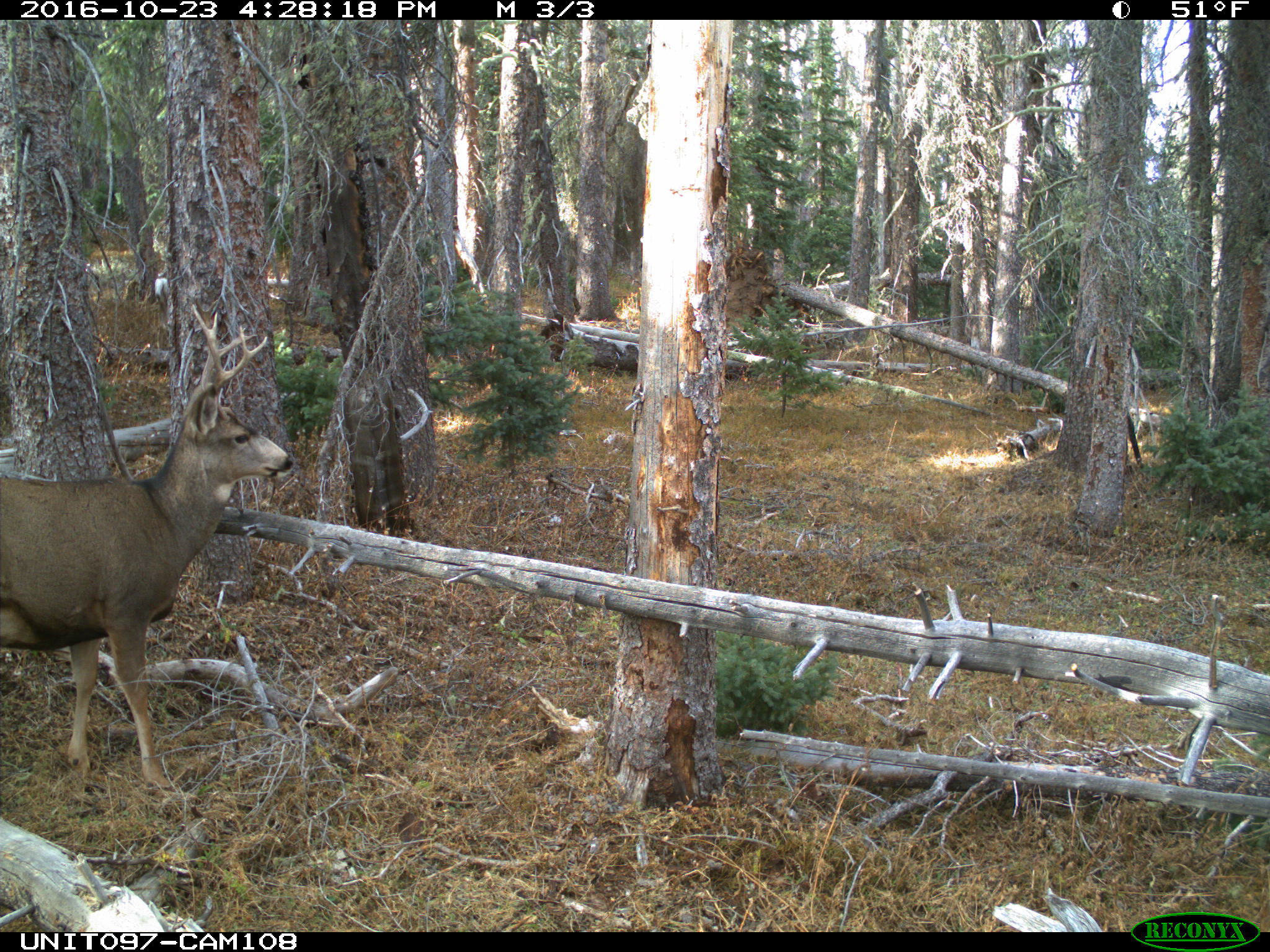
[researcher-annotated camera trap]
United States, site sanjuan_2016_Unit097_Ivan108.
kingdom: Animalia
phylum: Chordata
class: Mammalia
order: Artiodactyla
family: Cervidae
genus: Odocoileus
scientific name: Odocoileus hemionus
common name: mule deer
Odocoileus hemionus (mule deer).